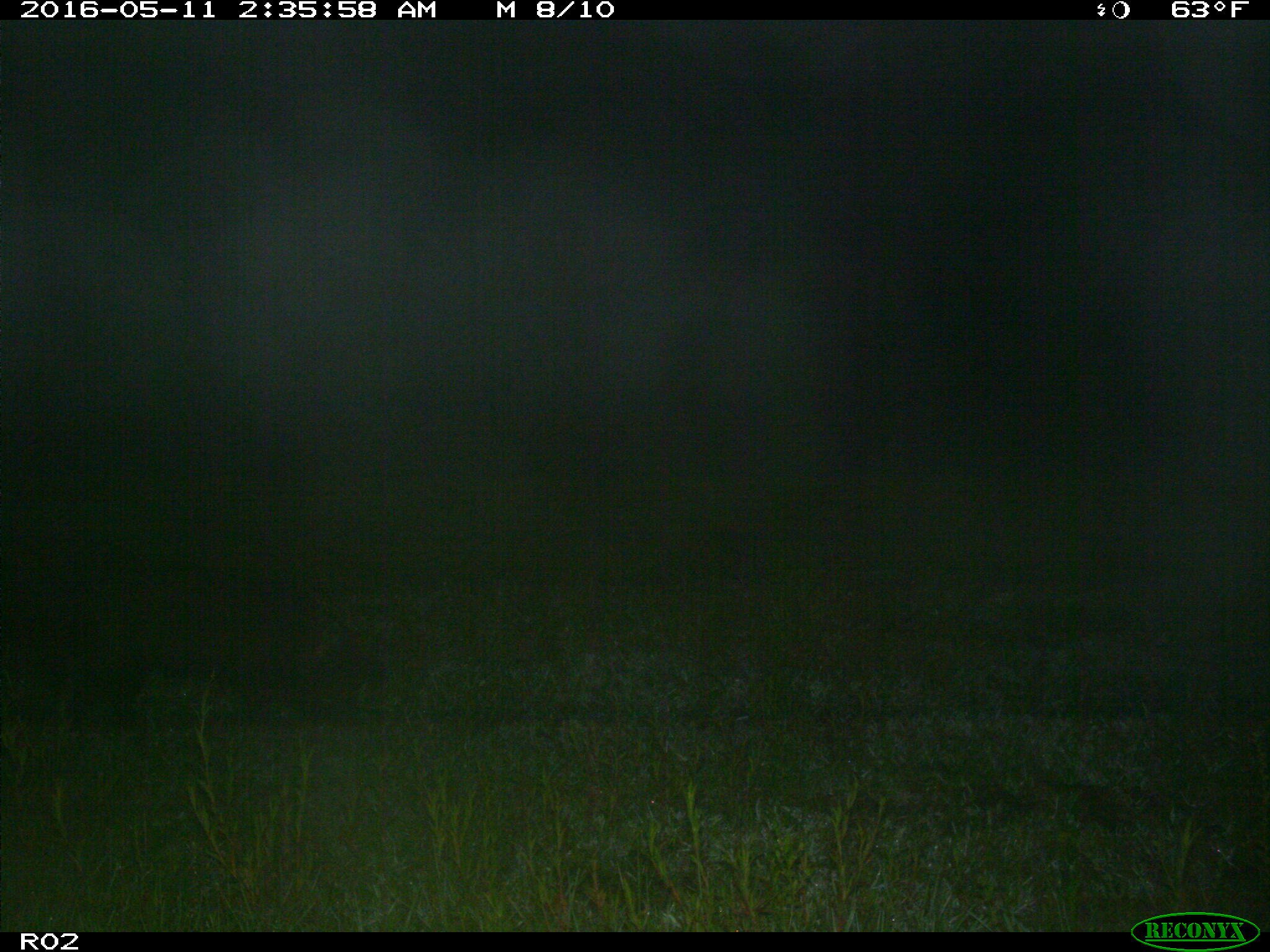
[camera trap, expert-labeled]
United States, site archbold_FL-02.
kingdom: Animalia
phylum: Chordata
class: Mammalia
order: Artiodactyla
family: Suidae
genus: Sus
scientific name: Sus scrofa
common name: wild boar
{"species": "Sus scrofa (wild boar)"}